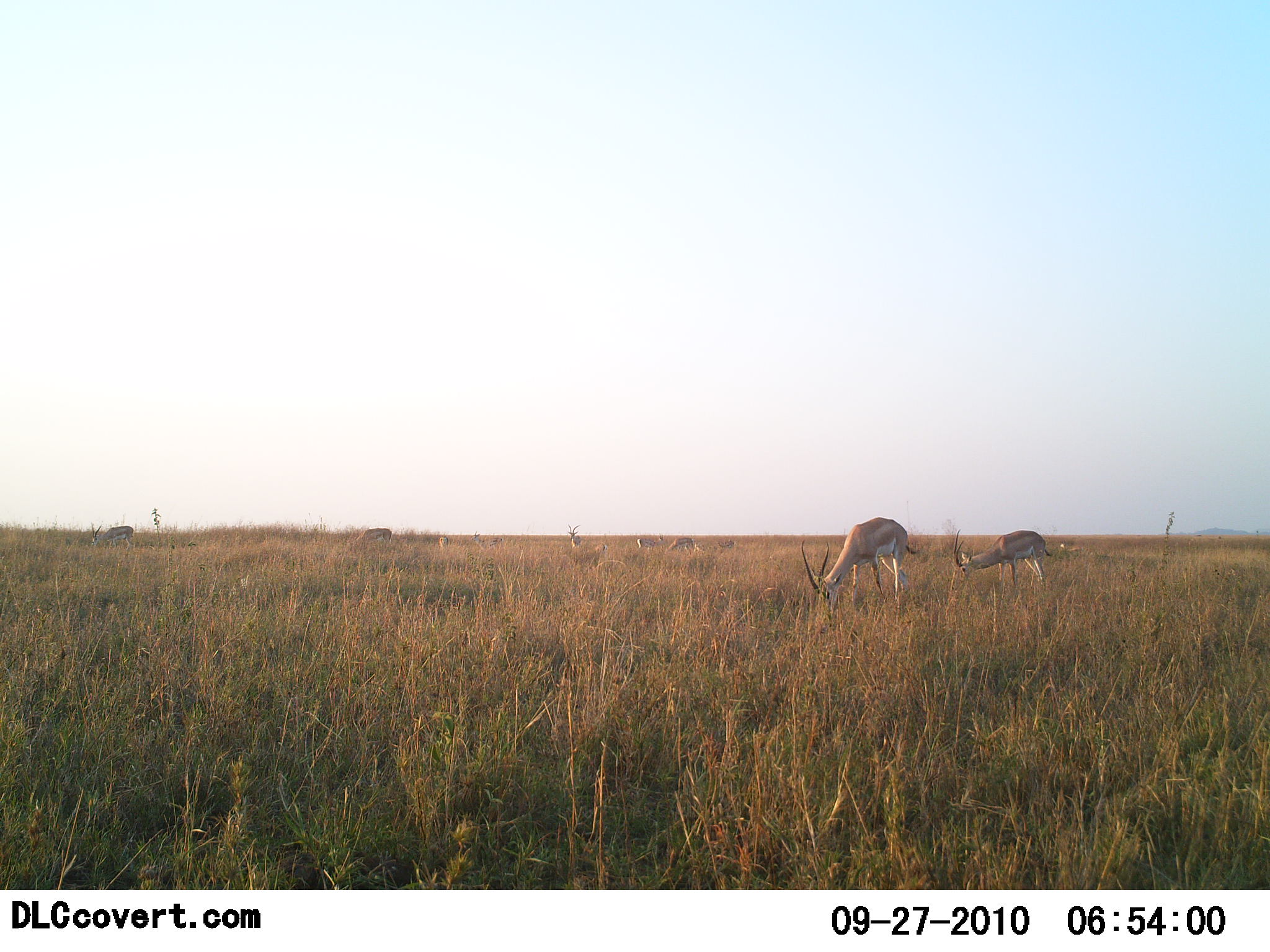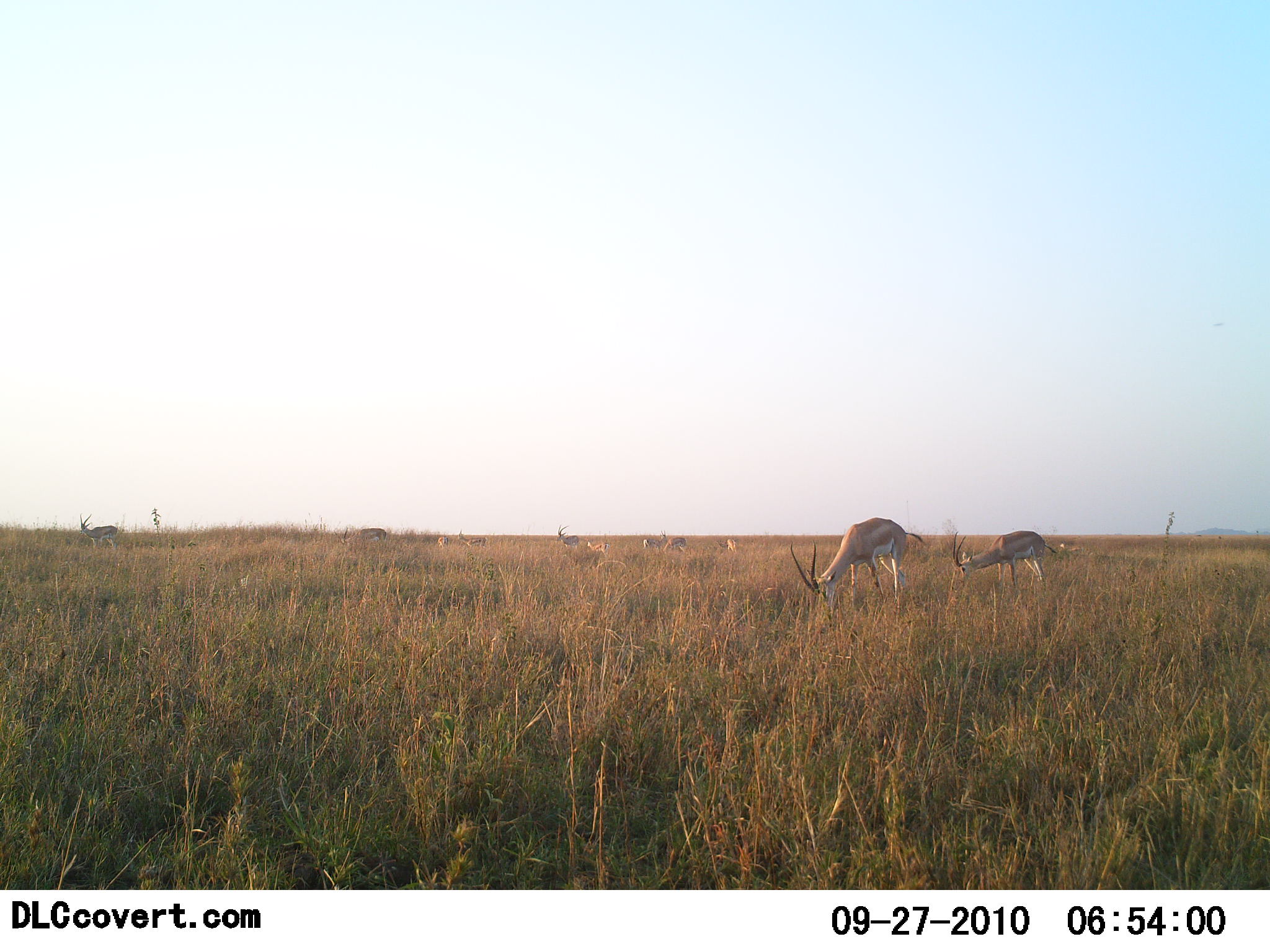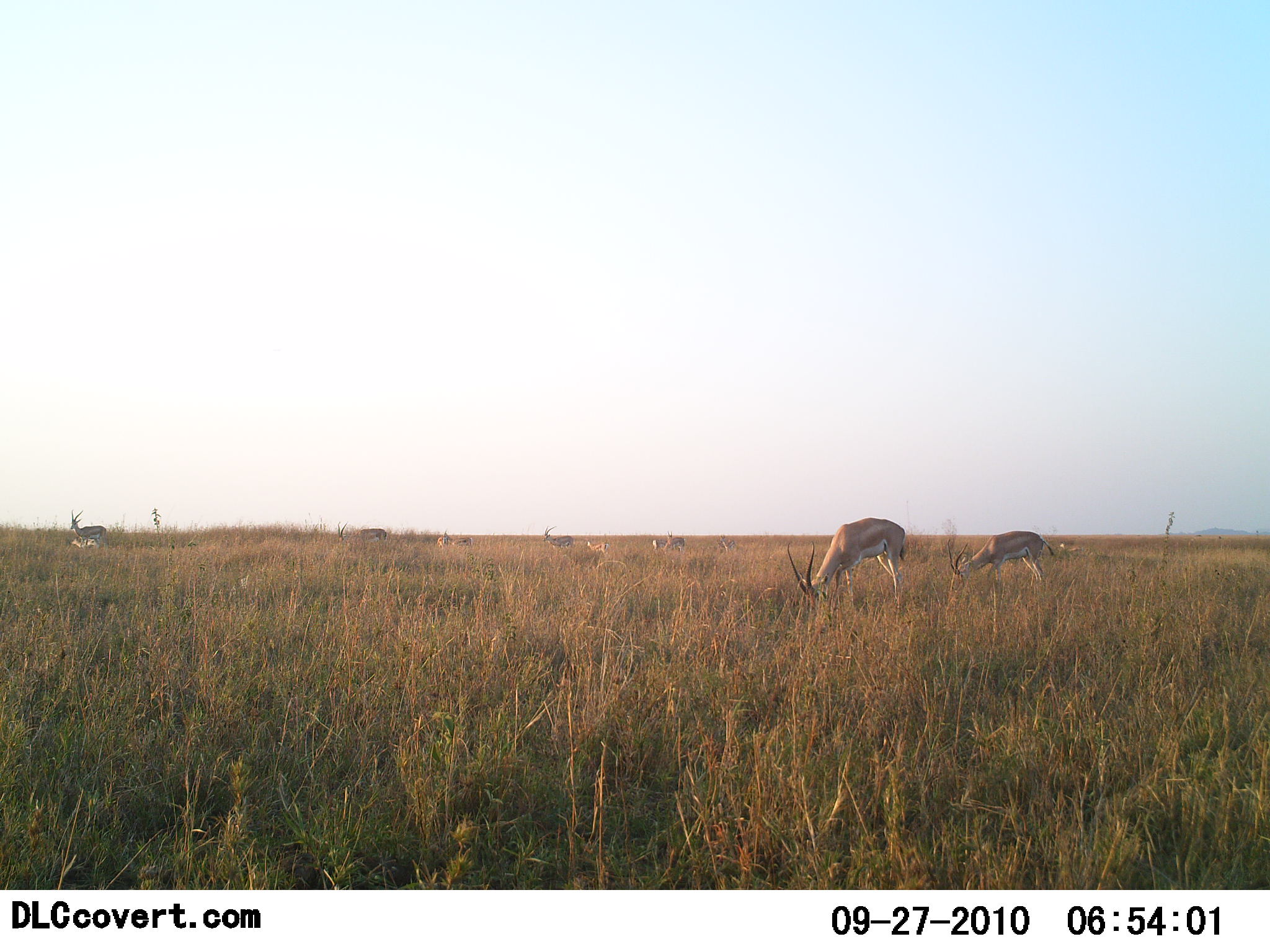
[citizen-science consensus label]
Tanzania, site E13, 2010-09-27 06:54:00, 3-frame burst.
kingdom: Animalia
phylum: Chordata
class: Mammalia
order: Artiodactyla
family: Bovidae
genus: Nanger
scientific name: Nanger granti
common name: grant's gazelle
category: gazellegrants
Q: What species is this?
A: Gazellegrants (grant's gazelle) (Nanger granti).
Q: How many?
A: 10.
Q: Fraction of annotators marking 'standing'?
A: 58%.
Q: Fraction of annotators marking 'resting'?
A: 0%.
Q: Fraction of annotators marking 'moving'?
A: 25%.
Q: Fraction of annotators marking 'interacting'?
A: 0%.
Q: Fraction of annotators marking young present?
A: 0%.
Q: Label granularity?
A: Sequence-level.